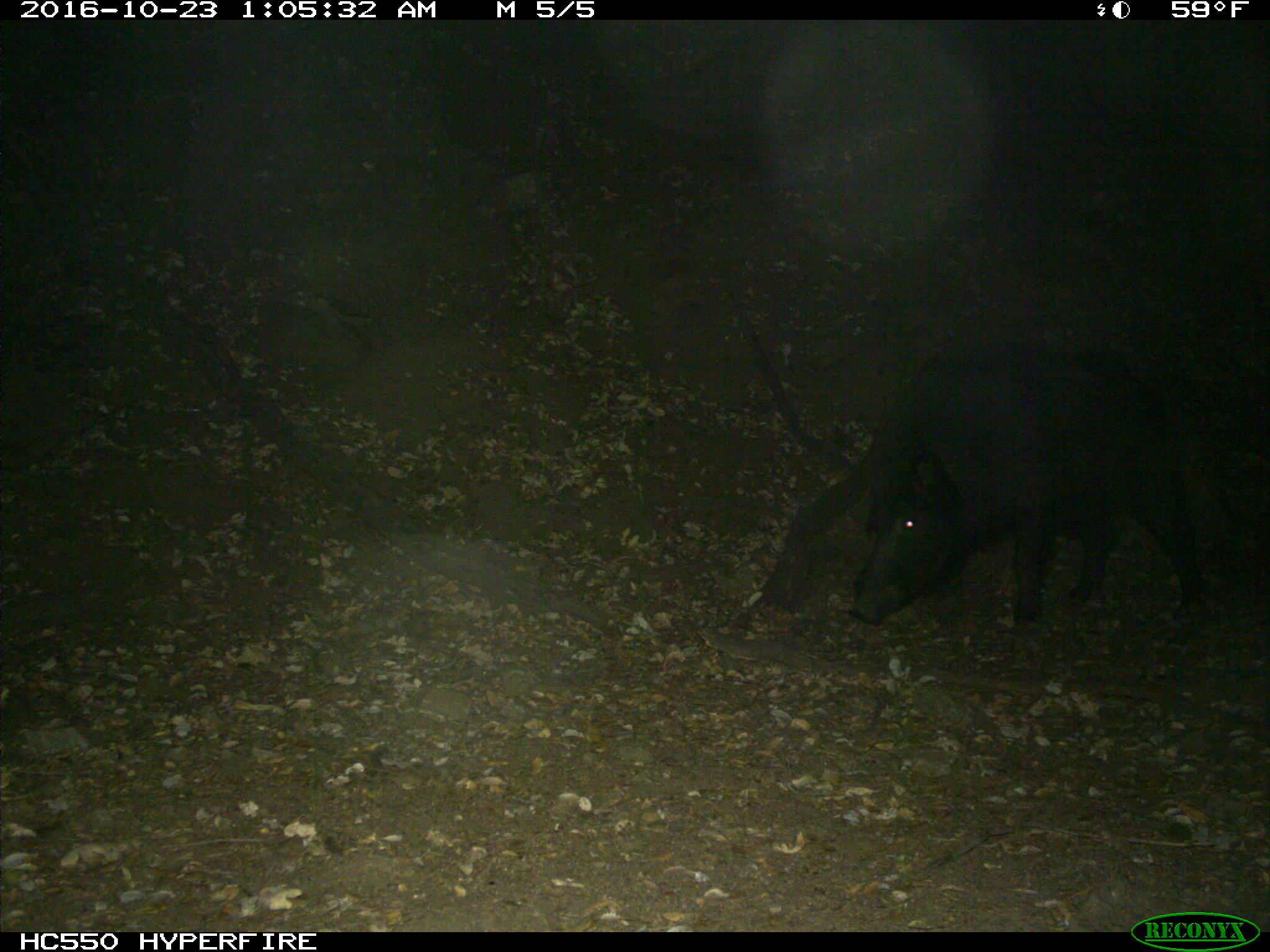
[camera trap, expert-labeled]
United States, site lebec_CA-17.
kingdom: Animalia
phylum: Chordata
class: Mammalia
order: Artiodactyla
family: Suidae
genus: Sus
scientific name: Sus scrofa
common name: wild boar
Sus scrofa (wild boar).